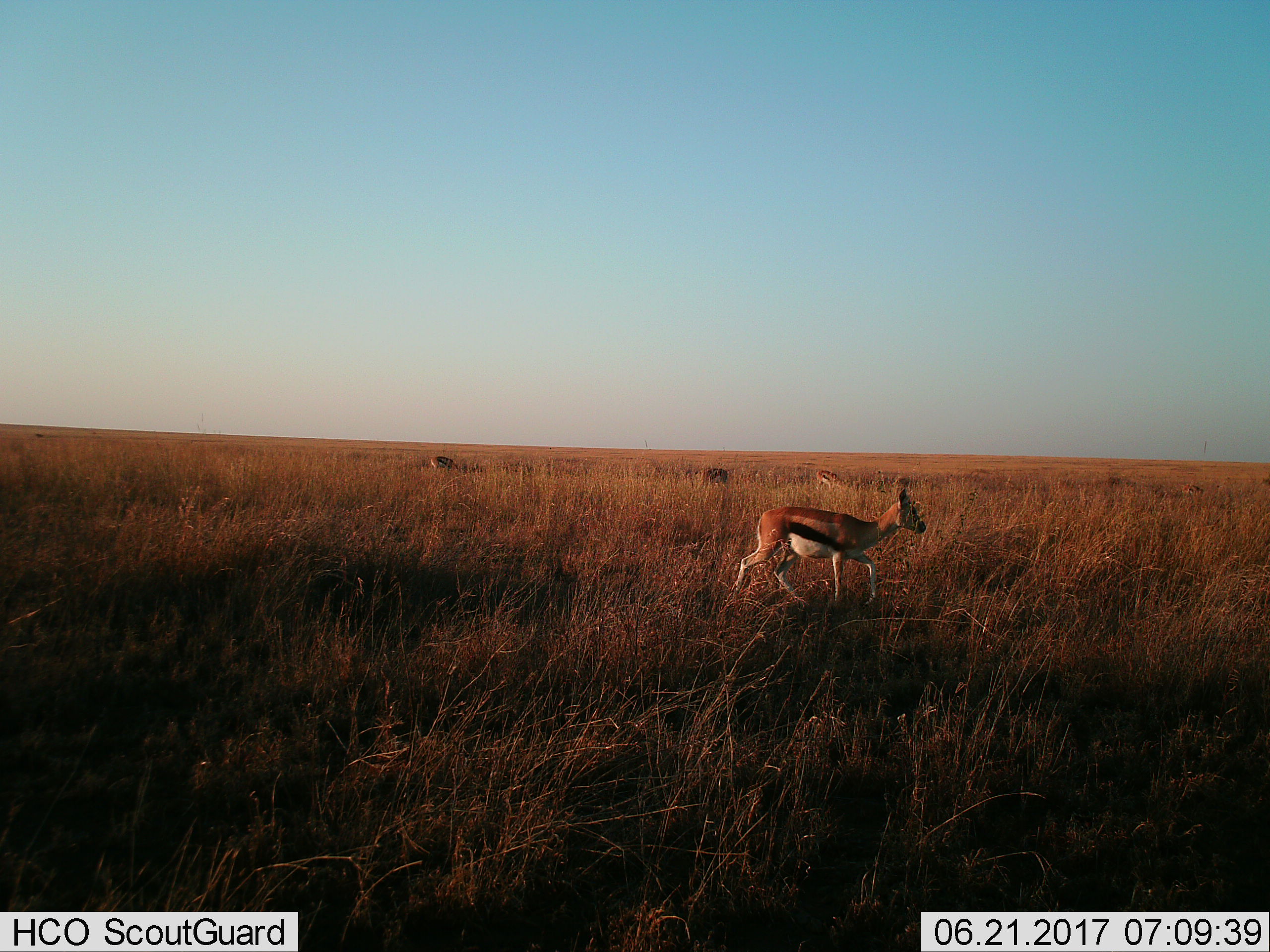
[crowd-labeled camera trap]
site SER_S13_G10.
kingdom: Animalia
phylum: Chordata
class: Mammalia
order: Artiodactyla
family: Bovidae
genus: Eudorcas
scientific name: Eudorcas thomsonii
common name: thomson's gazelle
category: gazellethomsons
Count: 4.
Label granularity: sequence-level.